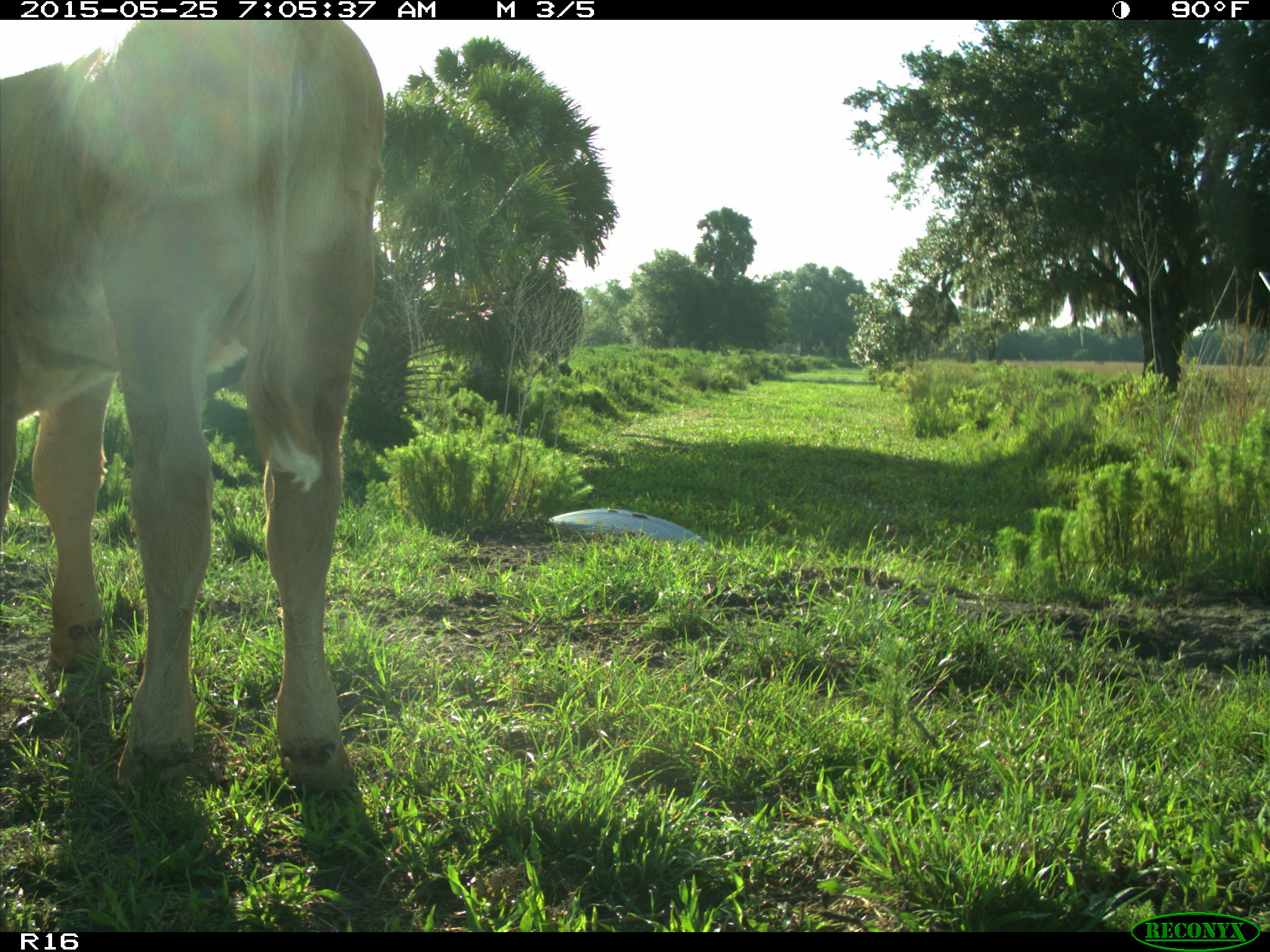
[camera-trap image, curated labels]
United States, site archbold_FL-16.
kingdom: Animalia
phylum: Chordata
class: Mammalia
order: Artiodactyla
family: Bovidae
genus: Bos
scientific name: Bos taurus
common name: domestic cow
Bos taurus (domestic cow).